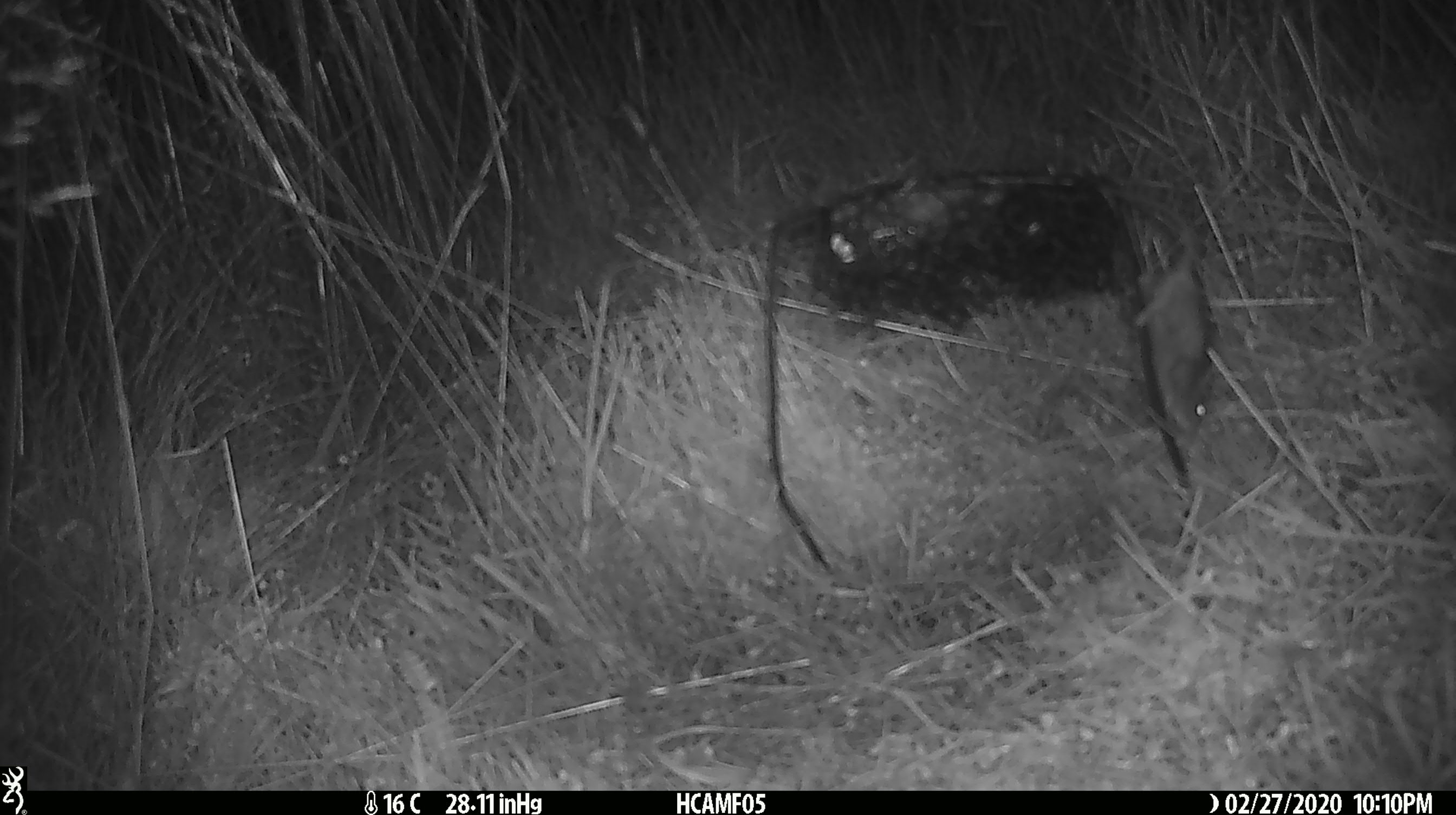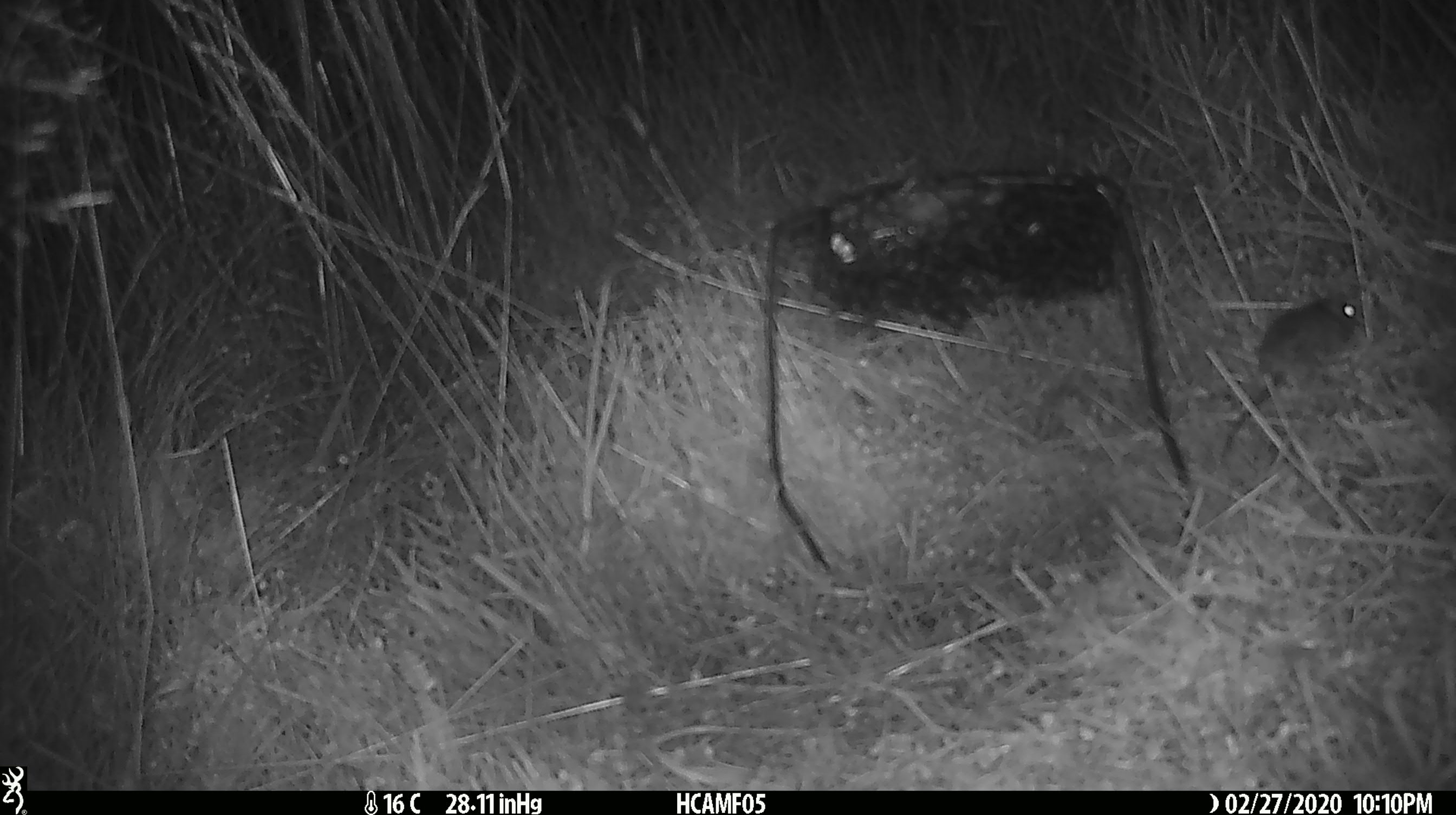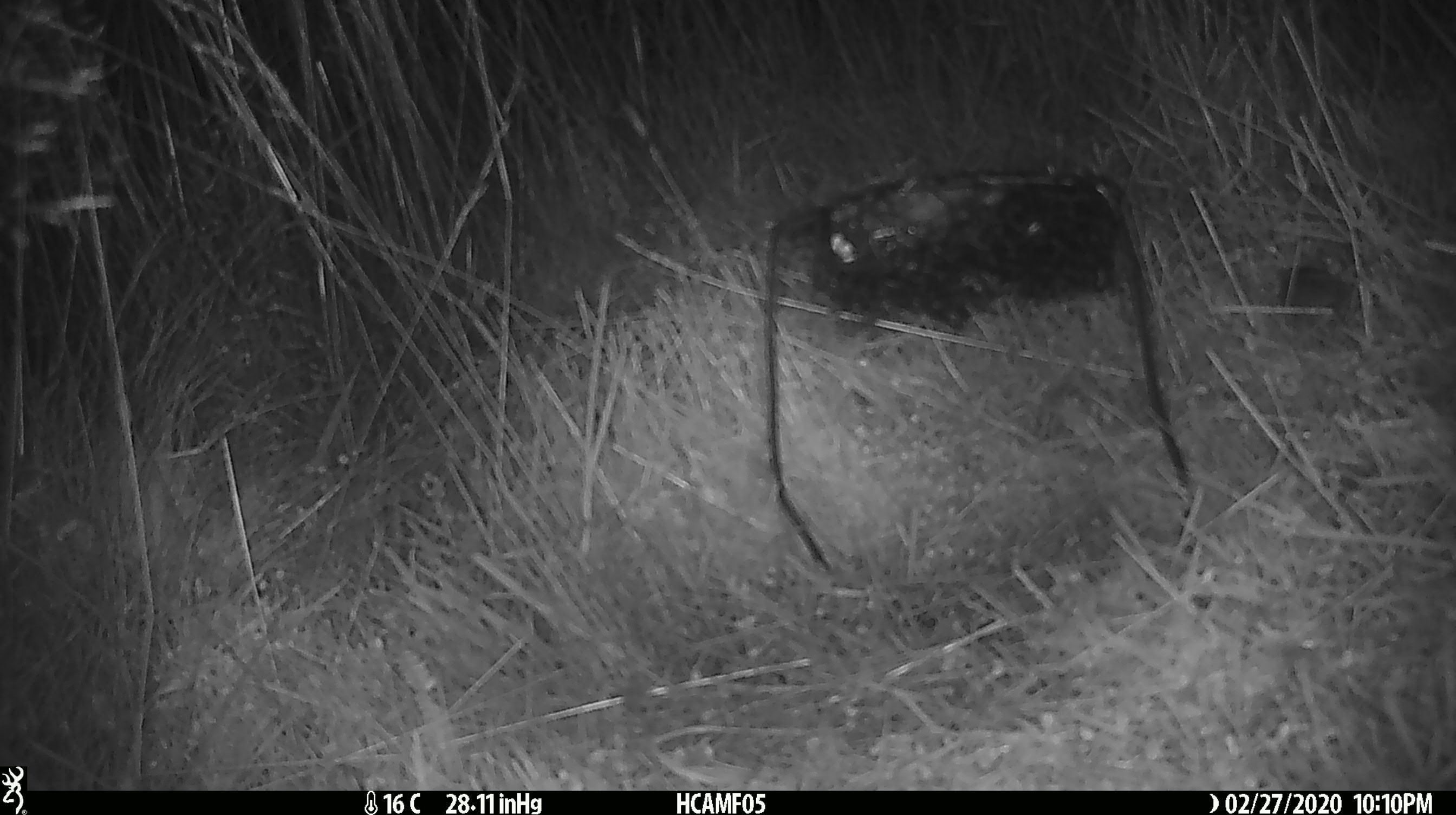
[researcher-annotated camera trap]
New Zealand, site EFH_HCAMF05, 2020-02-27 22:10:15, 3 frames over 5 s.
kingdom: Animalia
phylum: Chordata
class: Mammalia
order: Rodentia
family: Muridae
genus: Mus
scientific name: Mus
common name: mouse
Mouse (Mus).